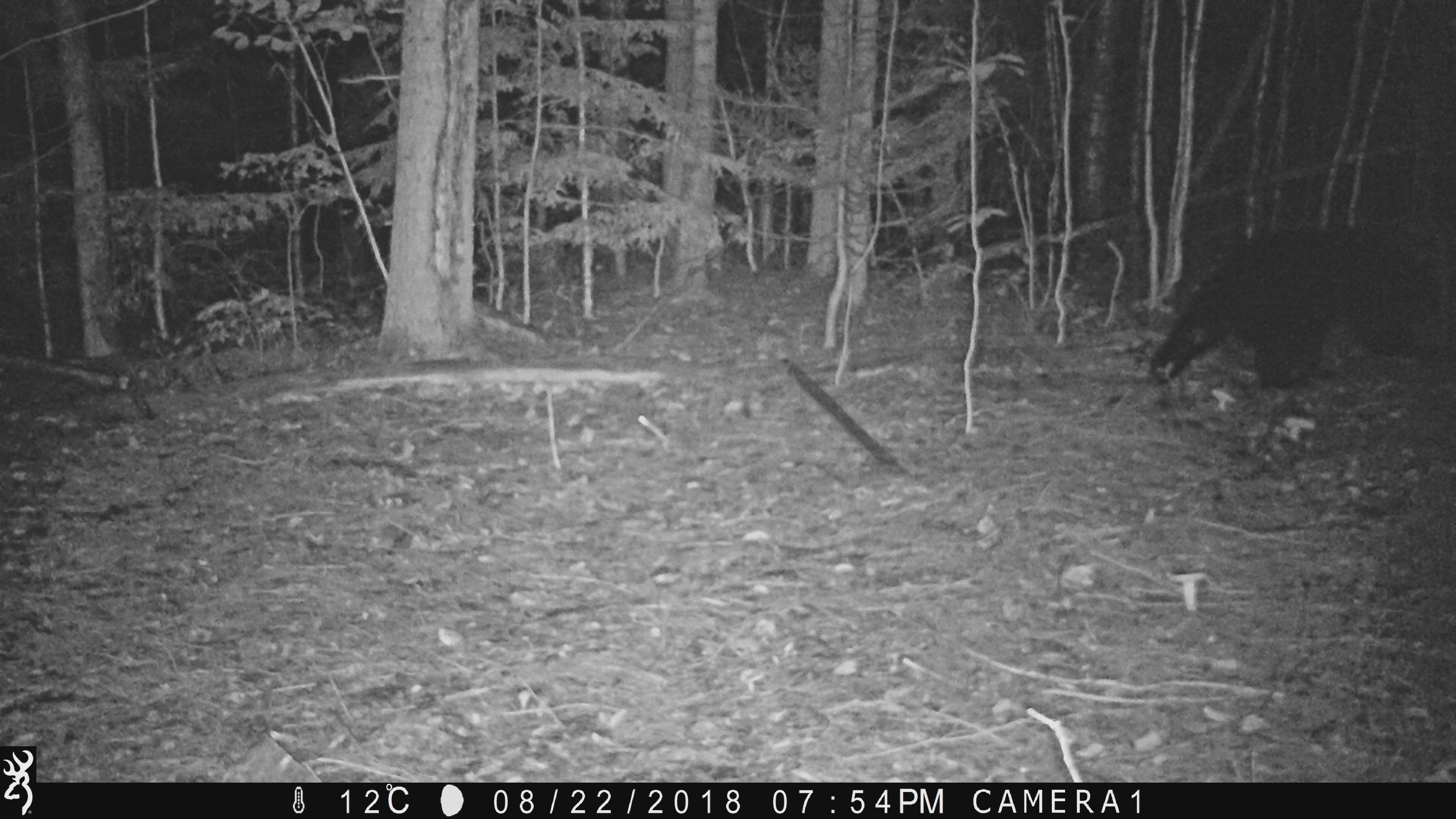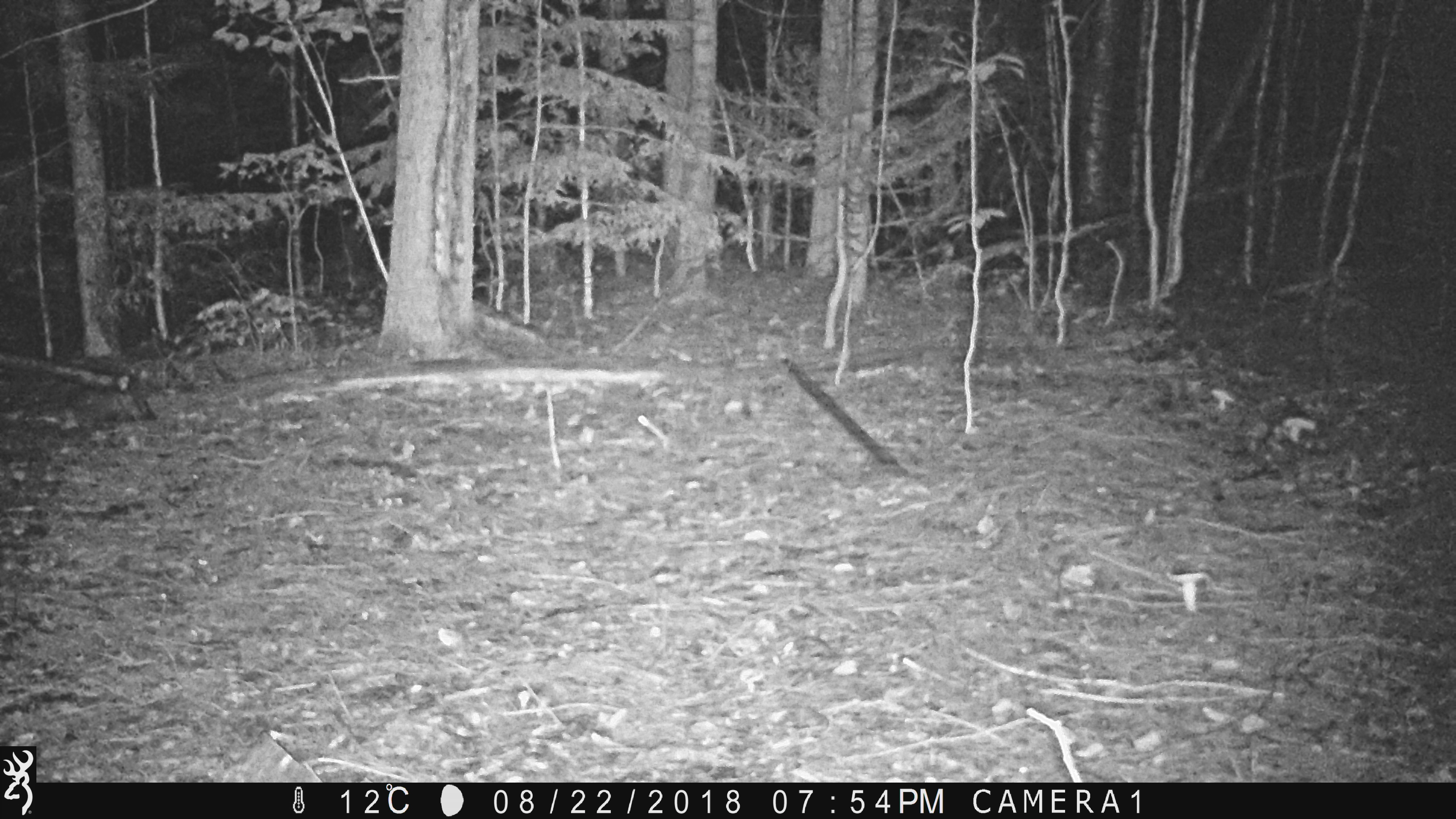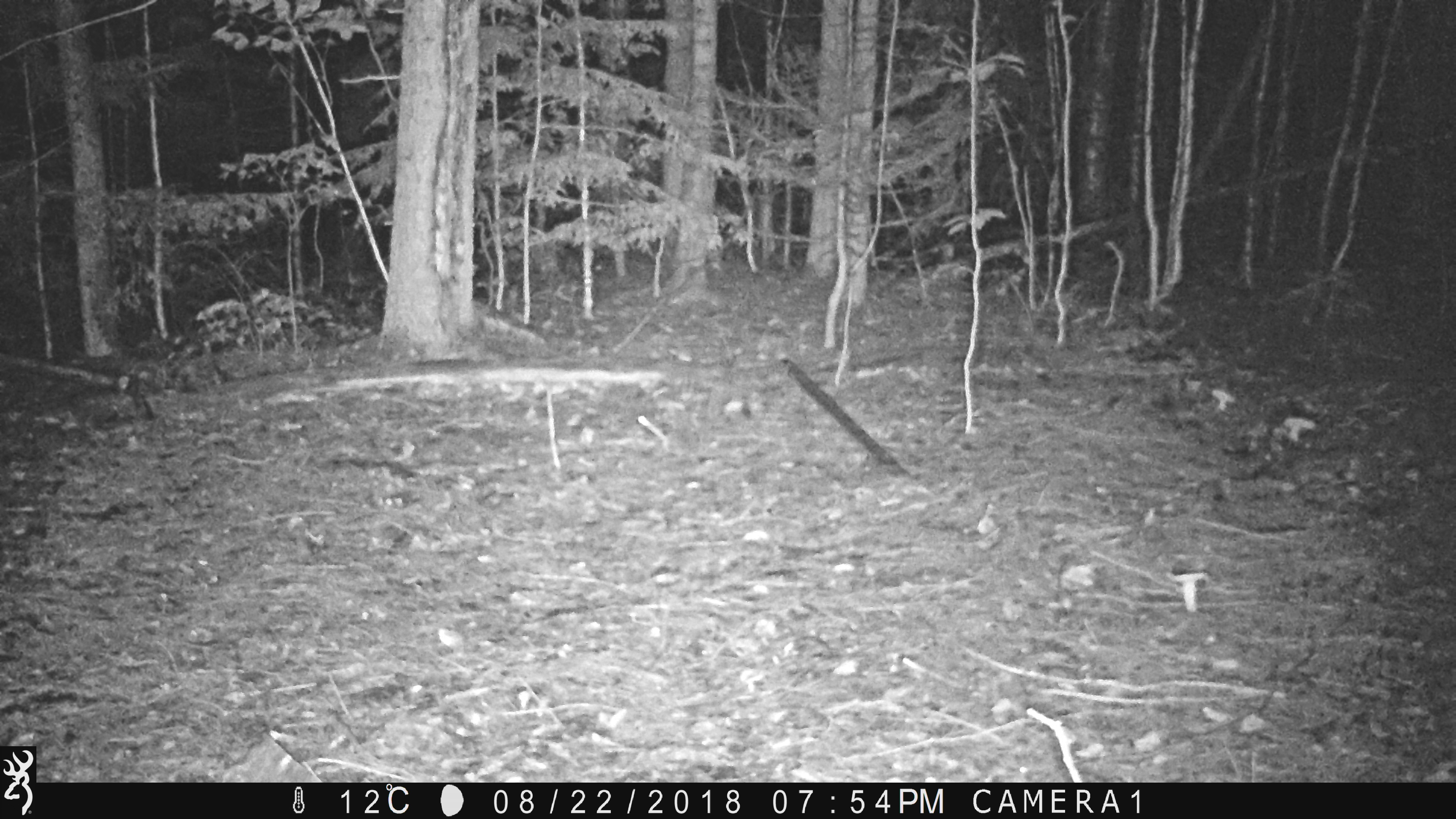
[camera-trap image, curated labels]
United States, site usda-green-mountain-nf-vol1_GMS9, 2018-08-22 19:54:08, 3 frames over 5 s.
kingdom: Animalia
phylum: Chordata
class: Mammalia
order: Carnivora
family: Ursidae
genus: Ursus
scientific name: Ursus americanus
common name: black bear